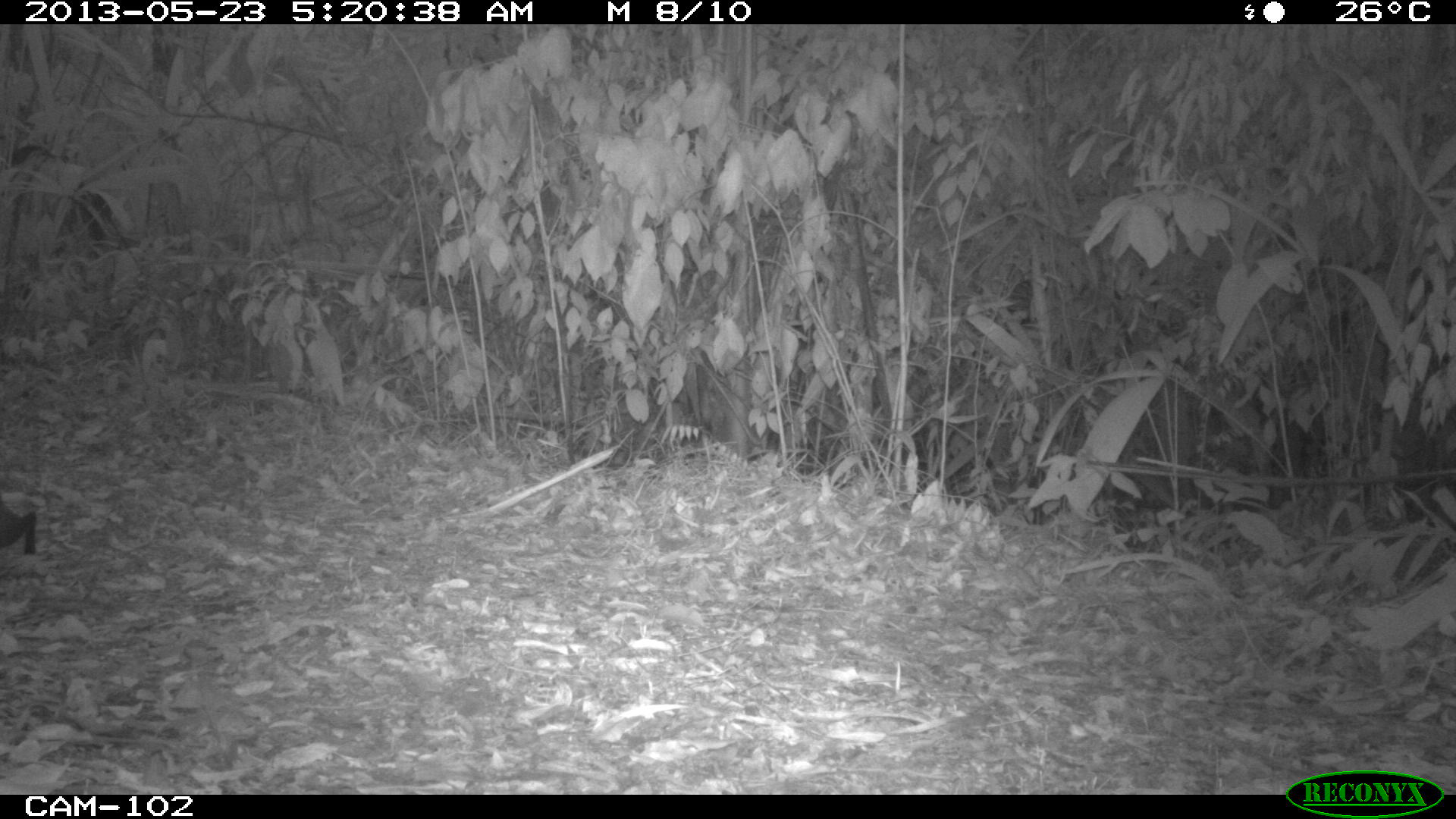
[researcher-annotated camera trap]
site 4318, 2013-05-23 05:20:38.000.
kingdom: Animalia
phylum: Chordata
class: Mammalia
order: Rodentia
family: Dasyproctidae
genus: Dasyprocta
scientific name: Dasyprocta punctata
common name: central american agouti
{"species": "Dasyprocta punctata (central american agouti)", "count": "1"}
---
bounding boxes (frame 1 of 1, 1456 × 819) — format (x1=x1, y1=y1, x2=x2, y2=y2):
dasyprocta punctata: (x1=0, y1=496, x2=38, y2=556)